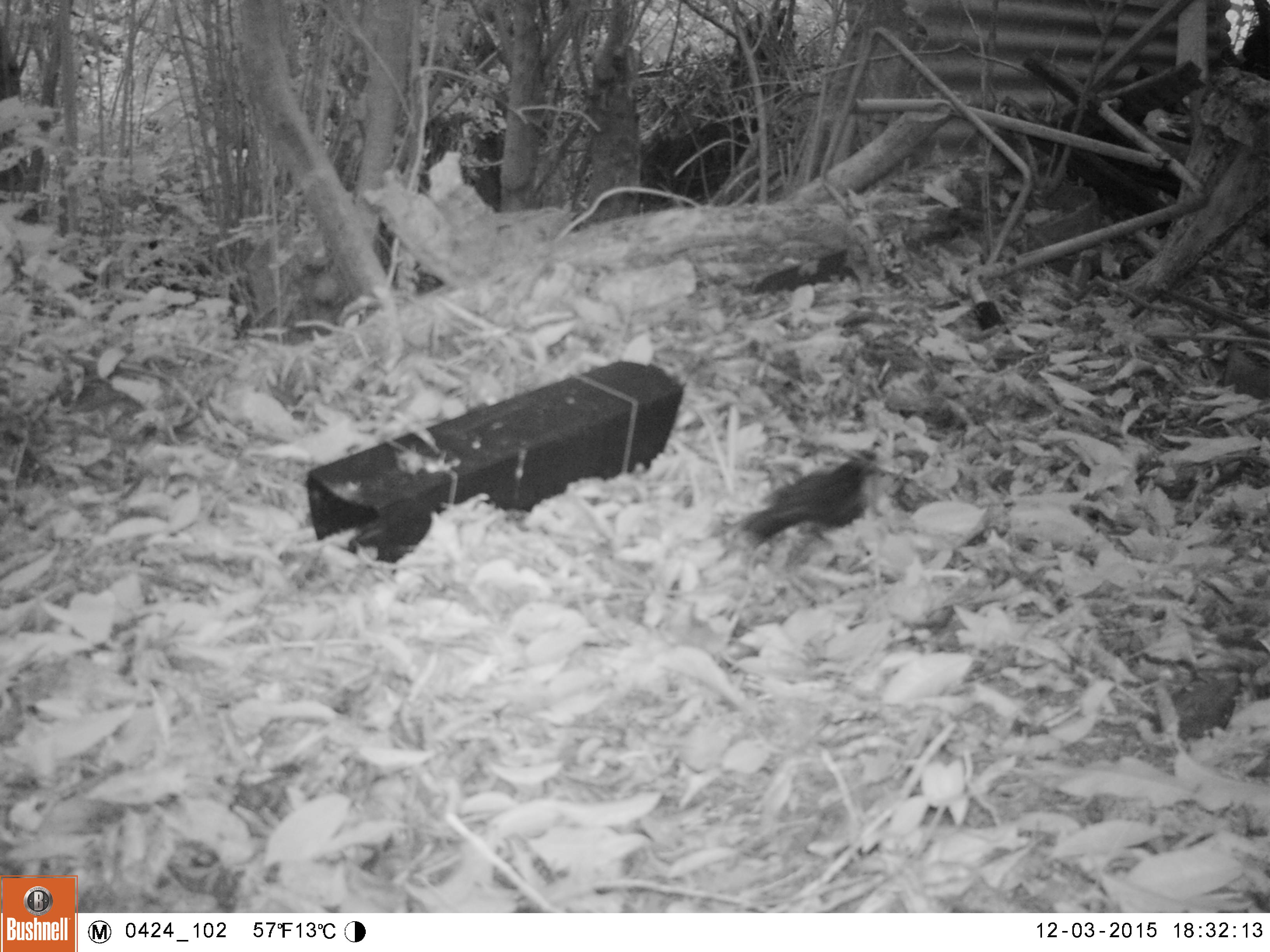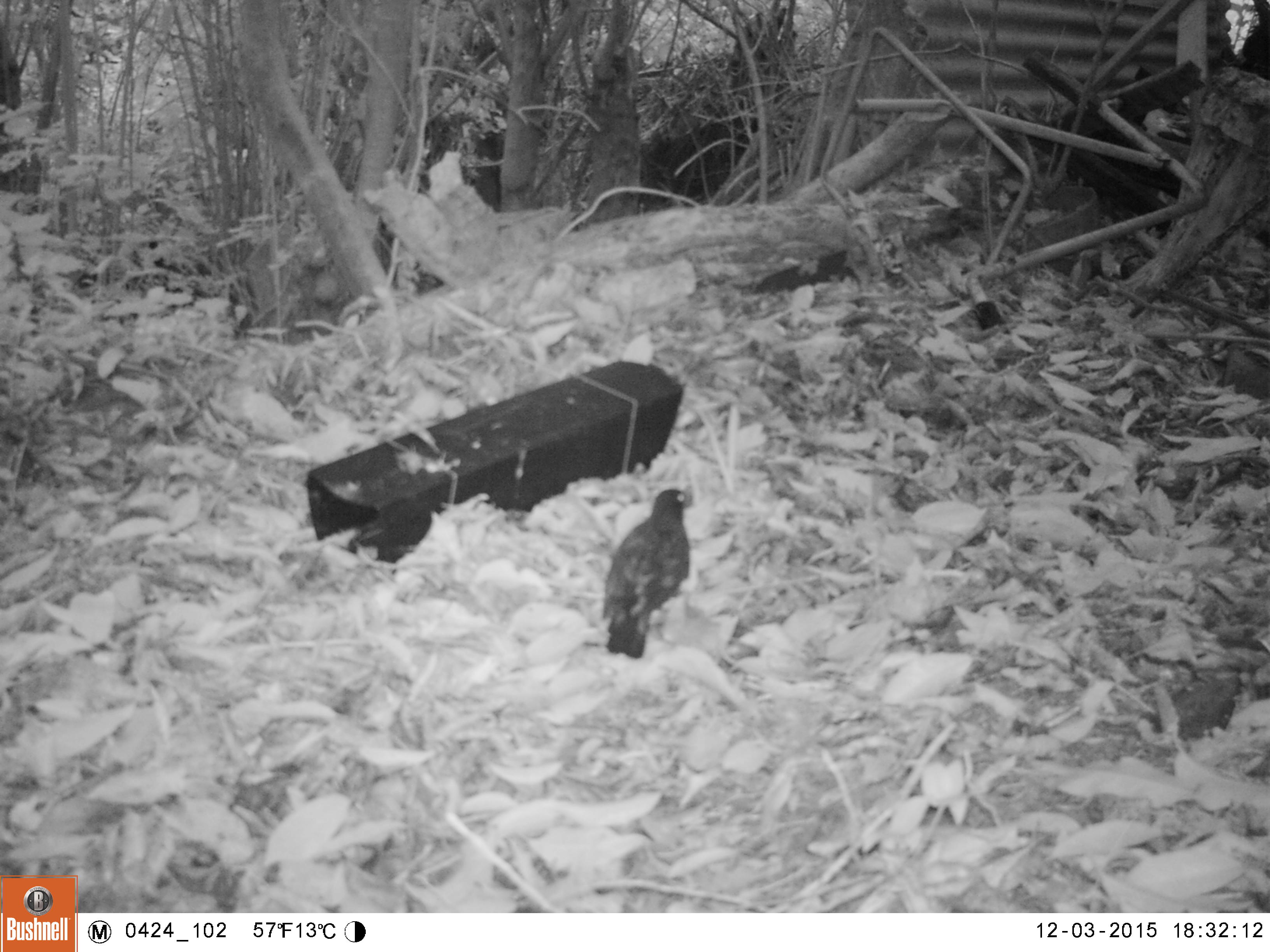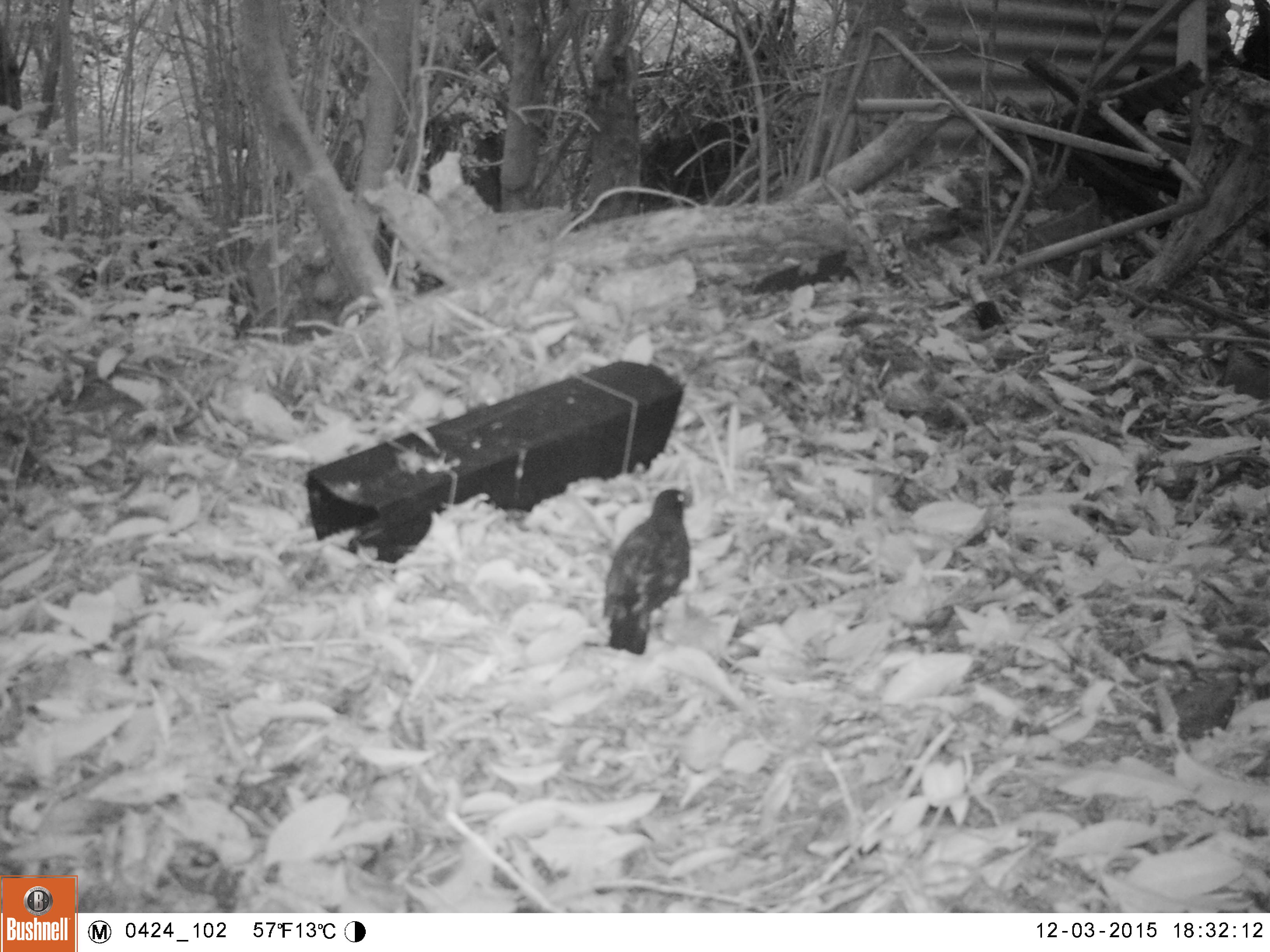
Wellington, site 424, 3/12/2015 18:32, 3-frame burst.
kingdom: Animalia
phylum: Chordata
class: Aves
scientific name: Aves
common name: bird